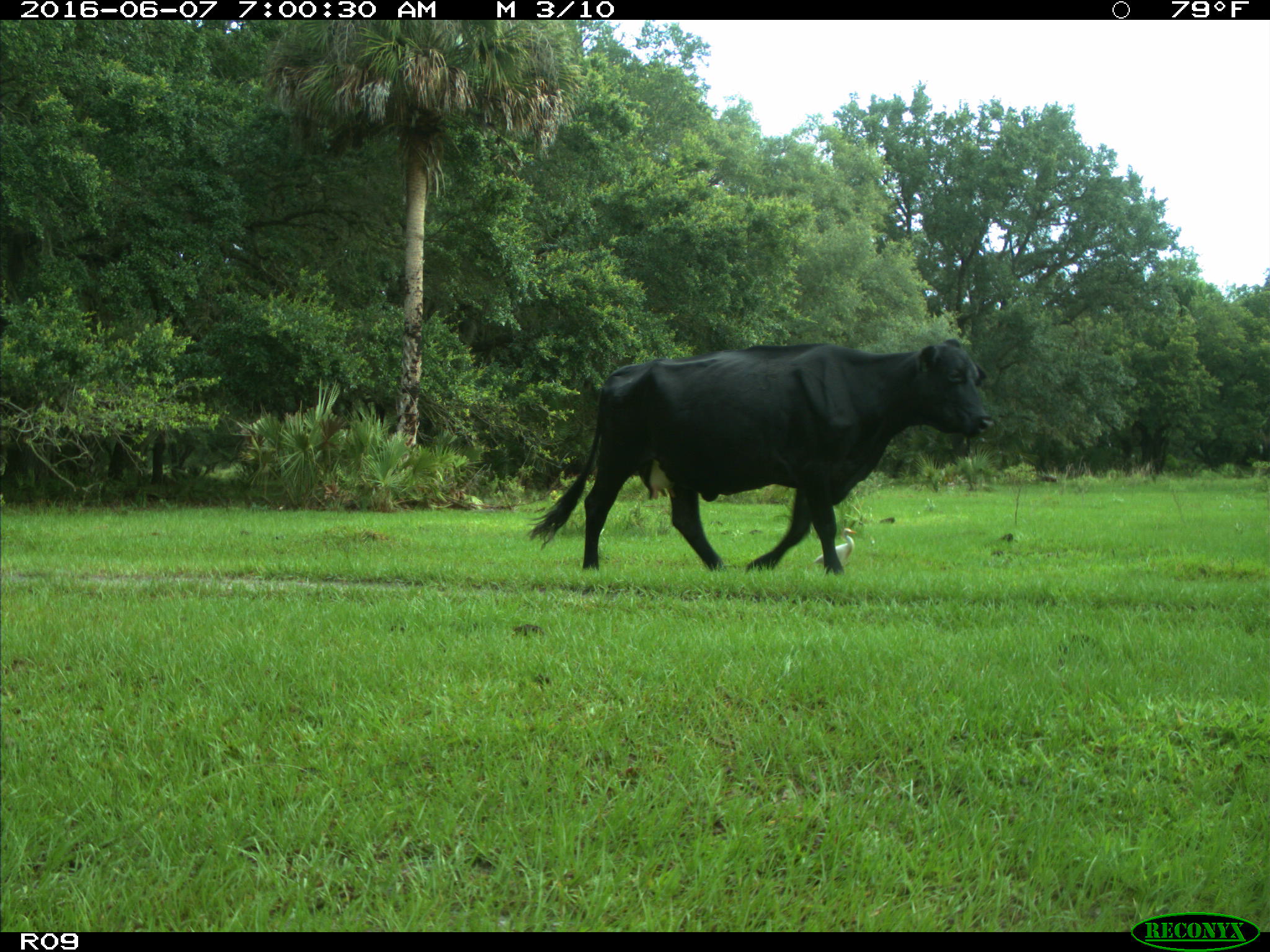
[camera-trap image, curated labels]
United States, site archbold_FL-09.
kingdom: Animalia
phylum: Chordata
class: Mammalia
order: Artiodactyla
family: Bovidae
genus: Bos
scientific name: Bos taurus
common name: domestic cow